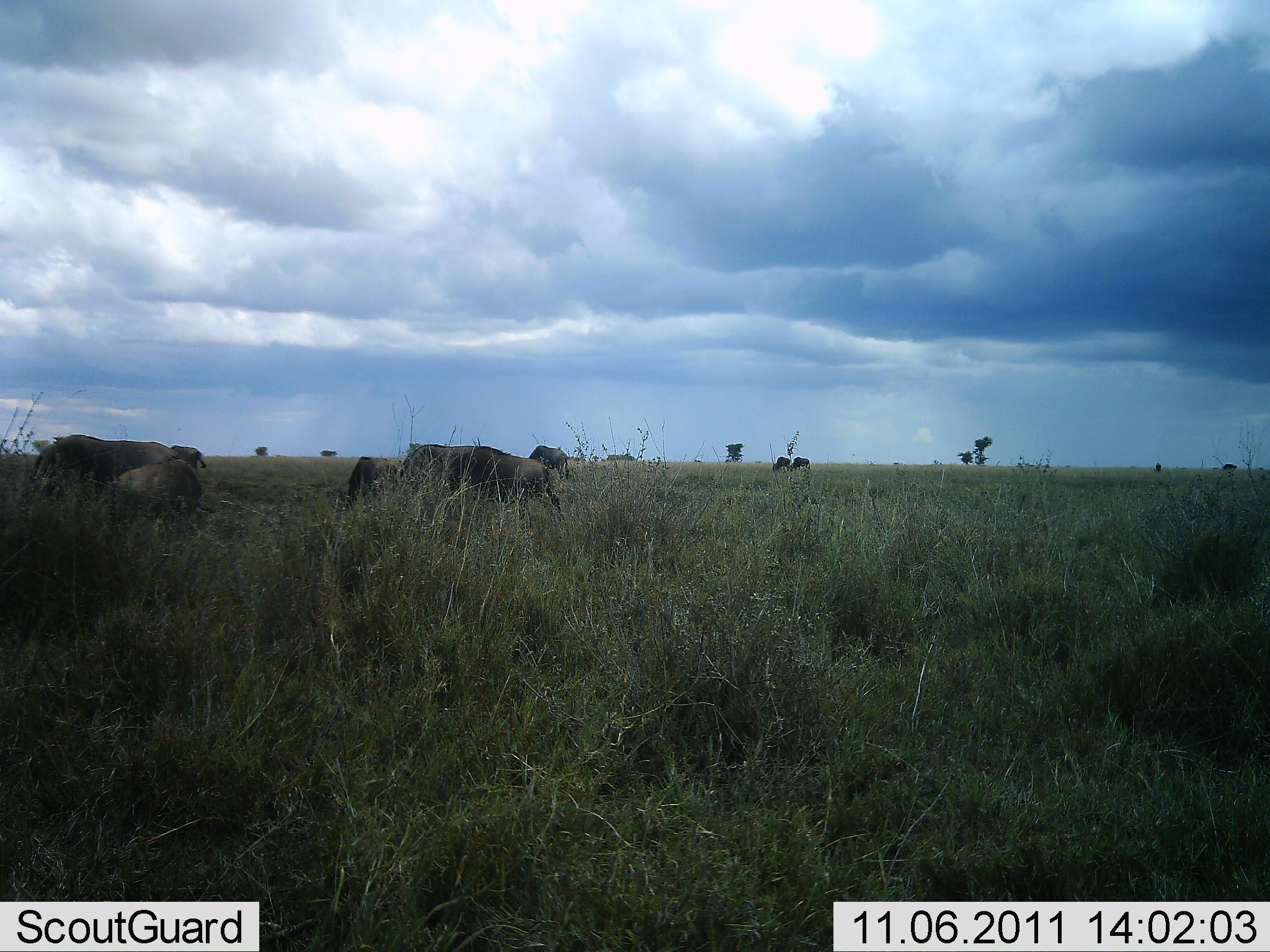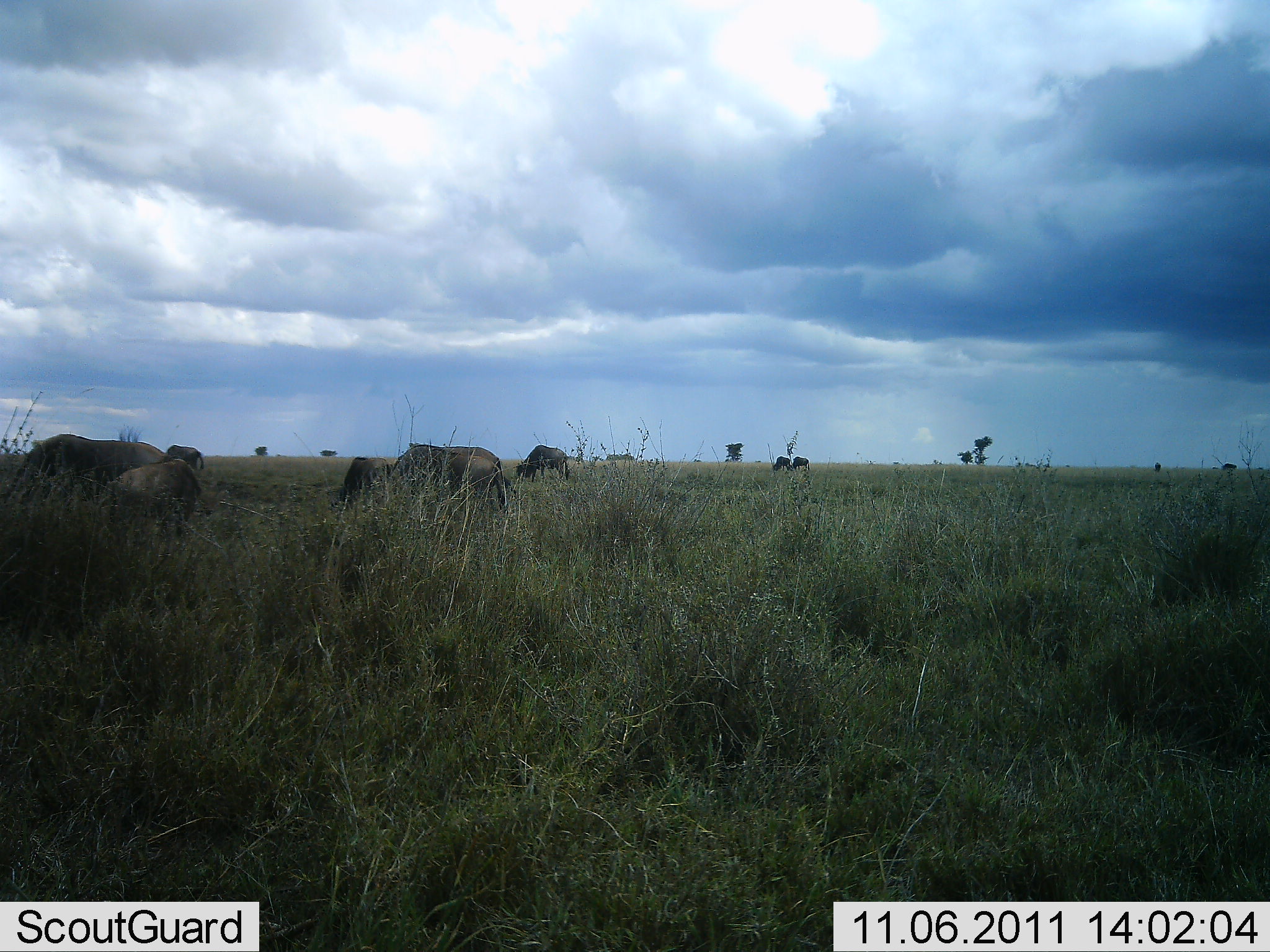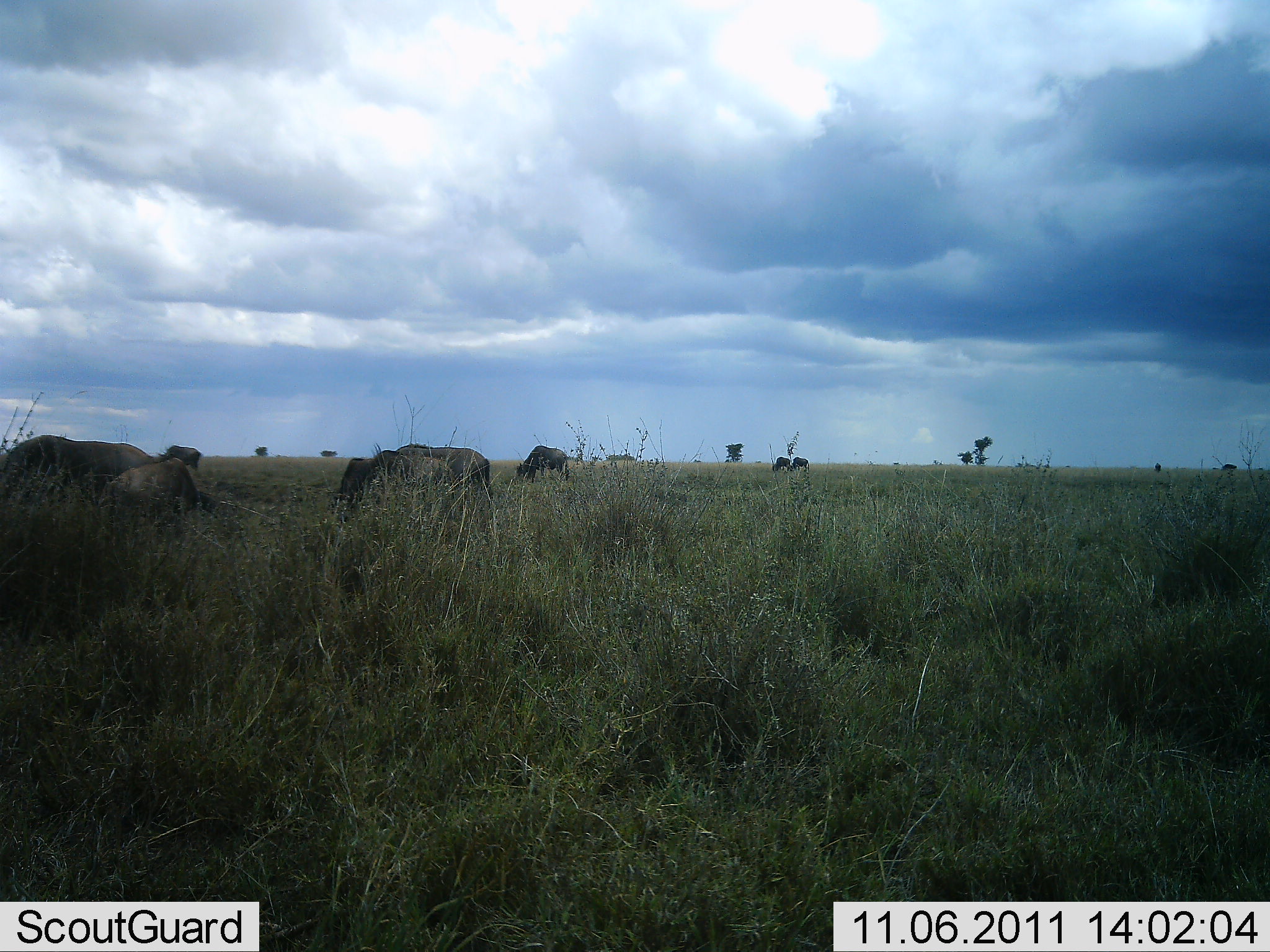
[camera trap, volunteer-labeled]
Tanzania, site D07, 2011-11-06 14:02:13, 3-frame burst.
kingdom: Animalia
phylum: Chordata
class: Mammalia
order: Artiodactyla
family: Bovidae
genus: Connochaetes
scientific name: Connochaetes taurinus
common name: blue wildebeest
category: wildebeest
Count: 8.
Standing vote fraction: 50%.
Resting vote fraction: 0%.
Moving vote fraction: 33%.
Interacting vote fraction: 0%.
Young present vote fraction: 0%.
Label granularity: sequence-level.